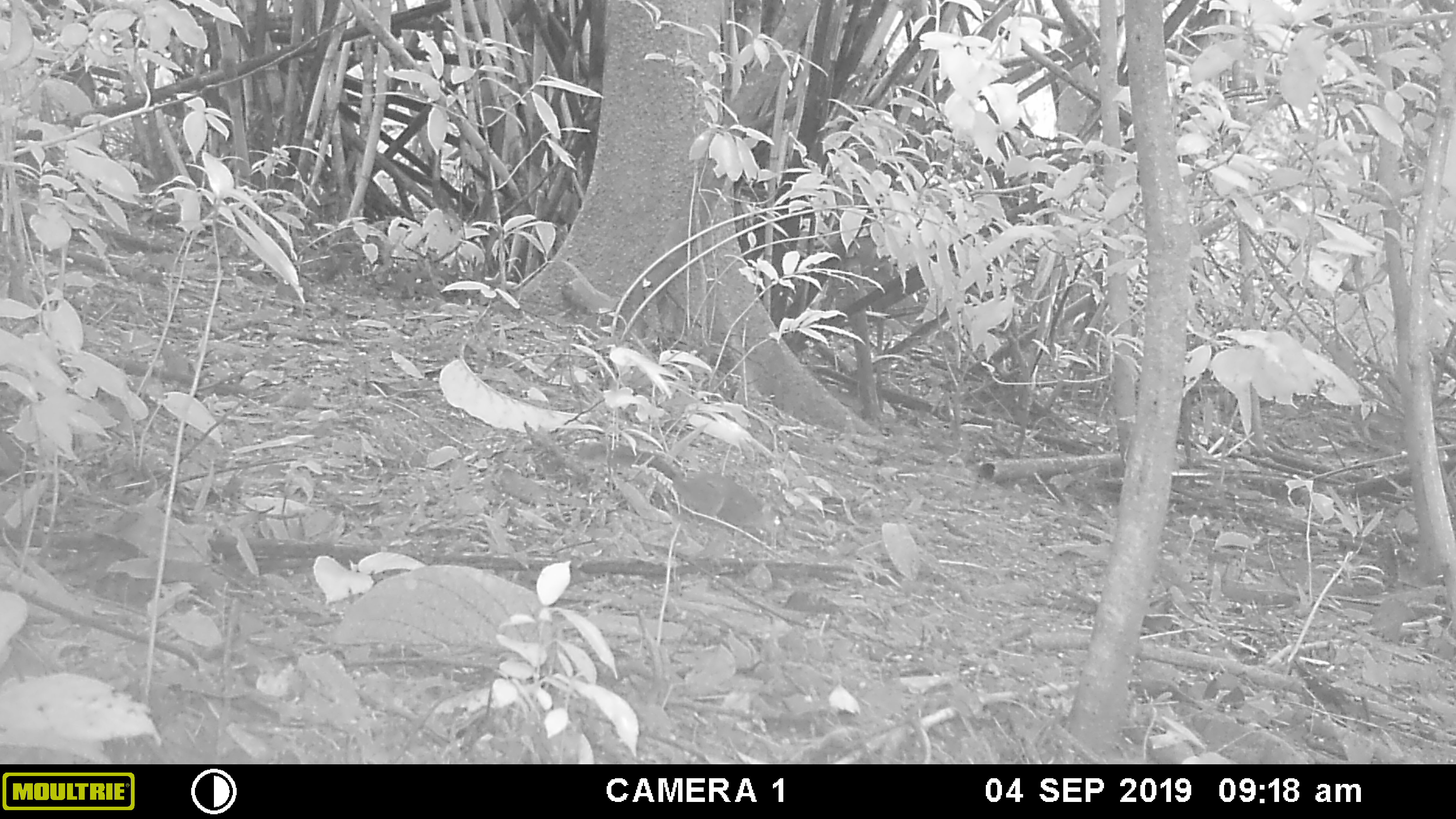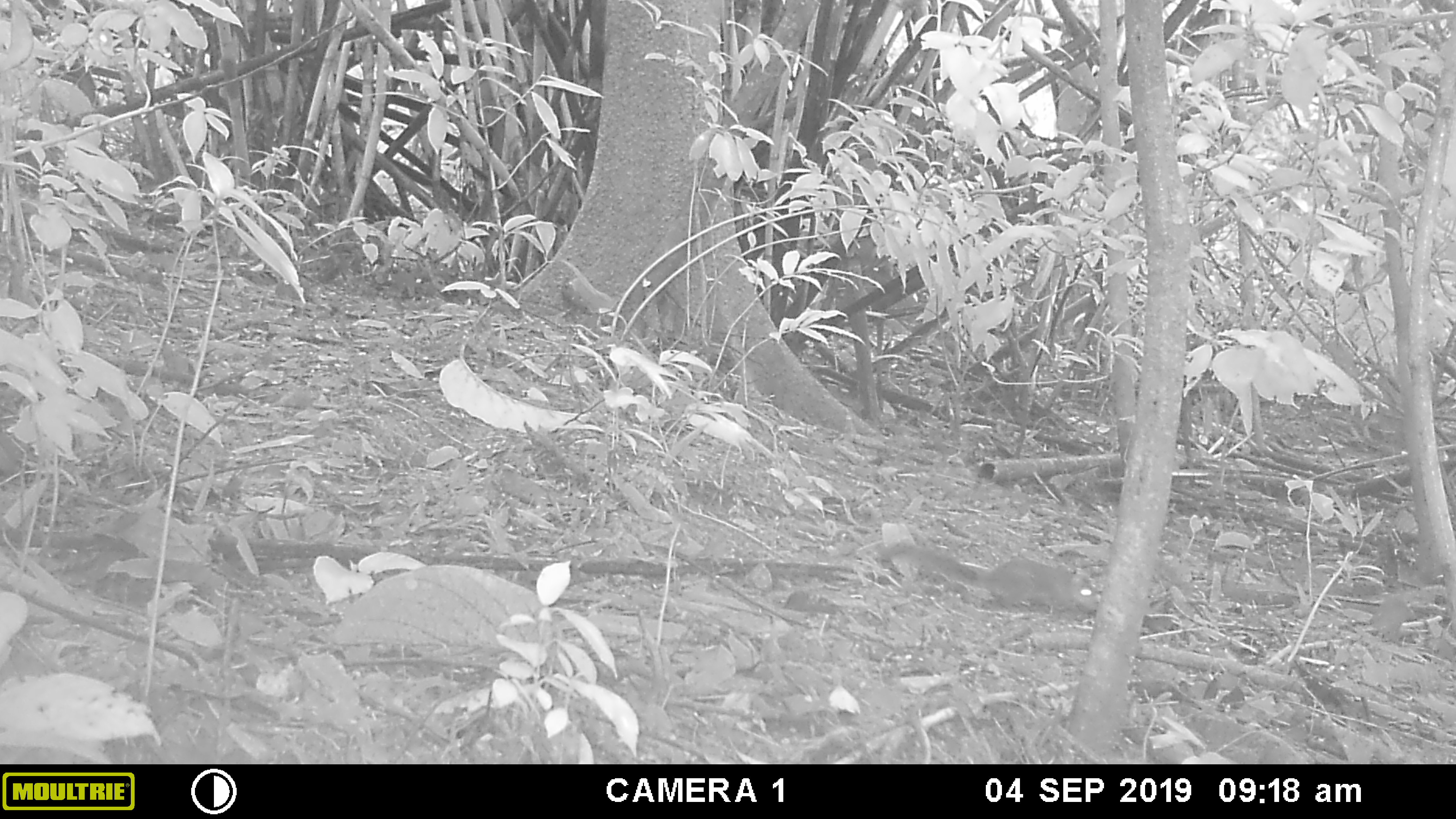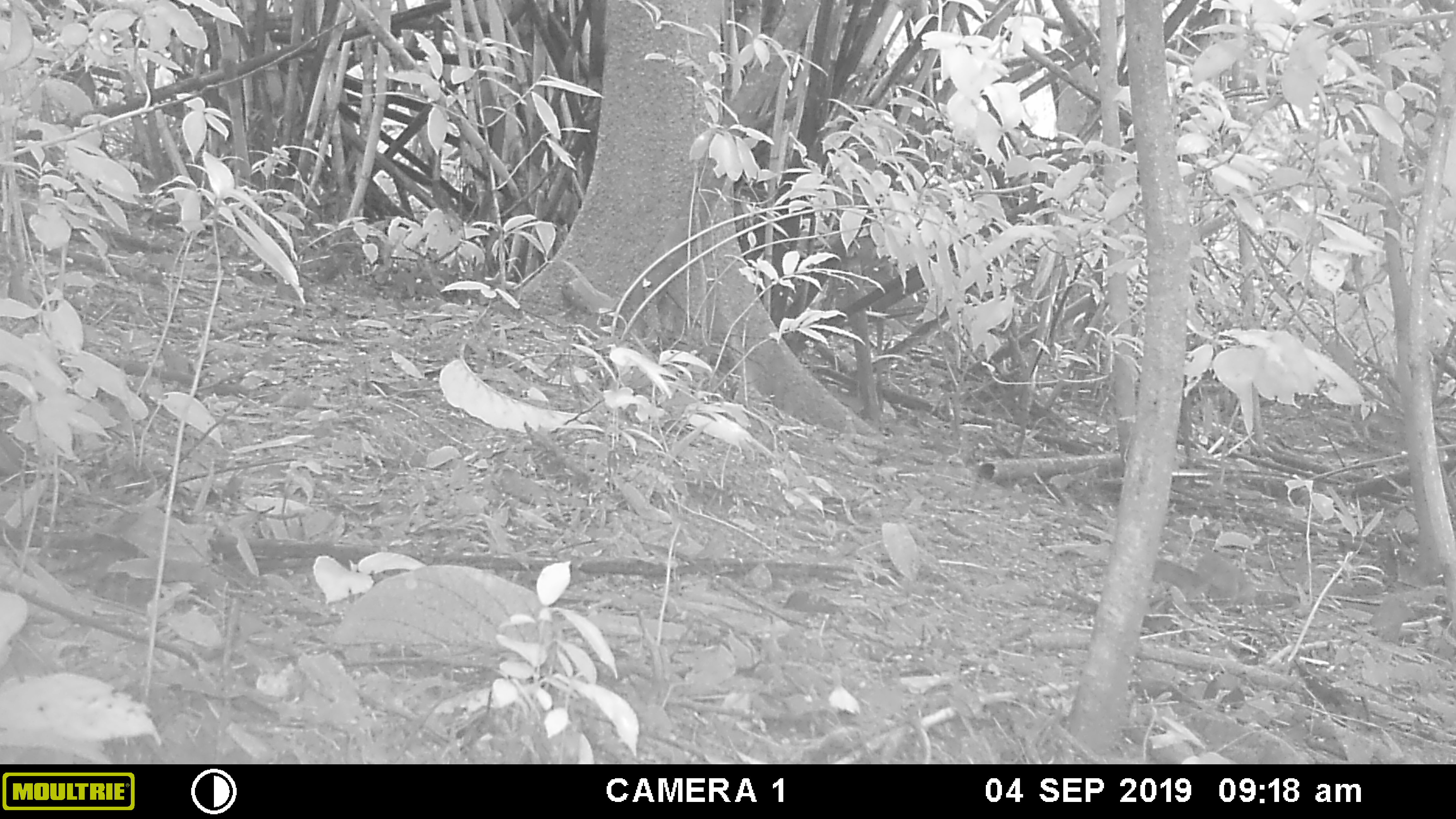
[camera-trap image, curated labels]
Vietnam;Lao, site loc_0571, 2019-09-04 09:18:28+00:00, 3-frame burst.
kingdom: Animalia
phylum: Chordata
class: Mammalia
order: Rodentia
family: Sciuridae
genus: Sciurus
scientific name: Sciurus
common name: squirrel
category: unidentified squirrel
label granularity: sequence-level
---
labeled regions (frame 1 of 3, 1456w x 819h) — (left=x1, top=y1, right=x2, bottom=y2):
unidentified squirrel: (left=609, top=447, right=790, bottom=539)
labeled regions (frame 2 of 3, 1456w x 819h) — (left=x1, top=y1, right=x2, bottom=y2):
unidentified squirrel: (left=880, top=540, right=1099, bottom=615)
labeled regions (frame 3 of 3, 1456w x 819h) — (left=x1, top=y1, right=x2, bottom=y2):
unidentified squirrel: (left=1152, top=550, right=1257, bottom=609)